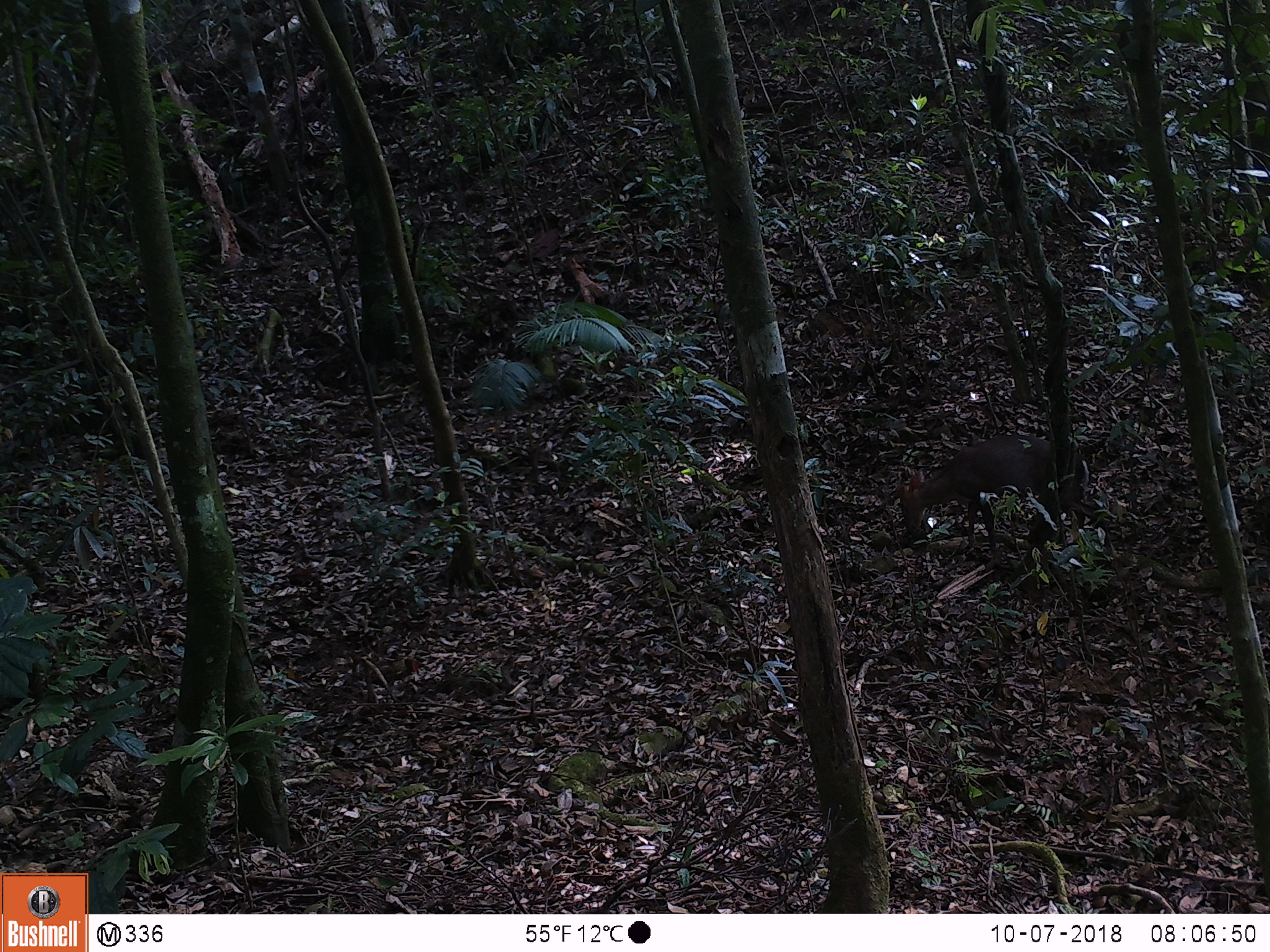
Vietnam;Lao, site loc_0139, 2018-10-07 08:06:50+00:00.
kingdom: Animalia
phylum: Chordata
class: Mammalia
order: Artiodactyla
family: Cervidae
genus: Muntiacus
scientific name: Muntiacus rooseveltorum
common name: roosevelt's muntjac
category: roosevelts muntjac group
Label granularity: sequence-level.